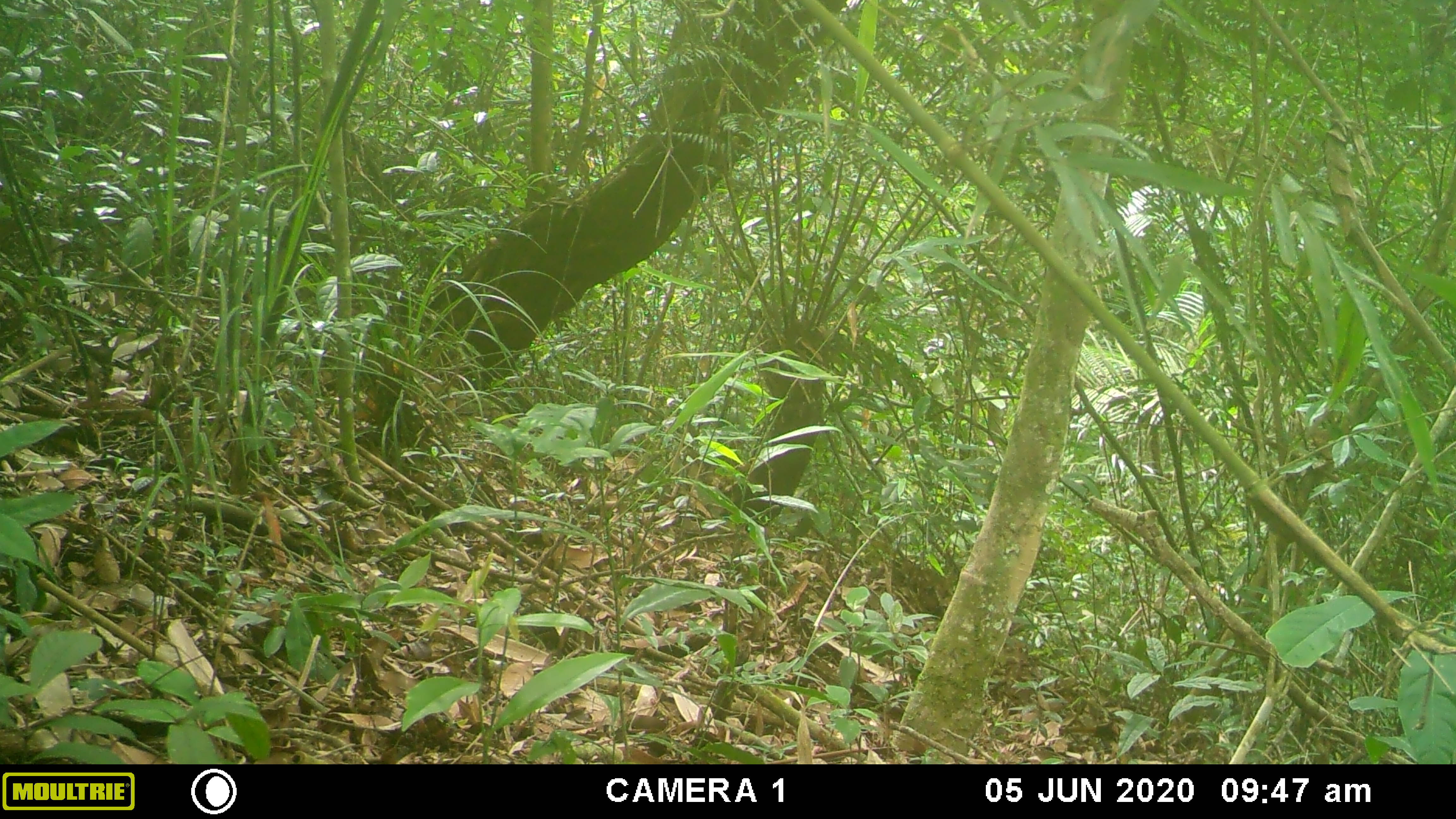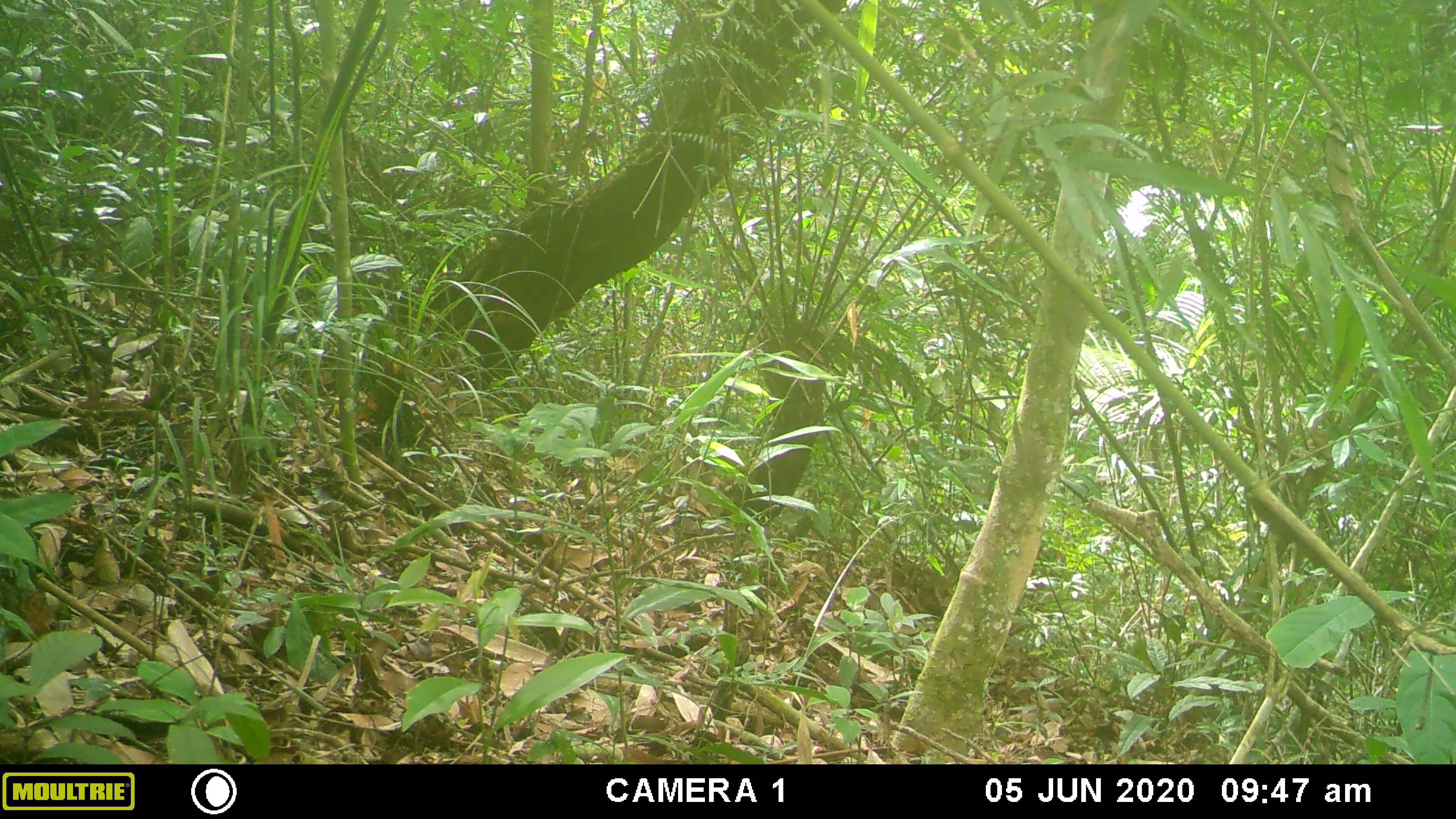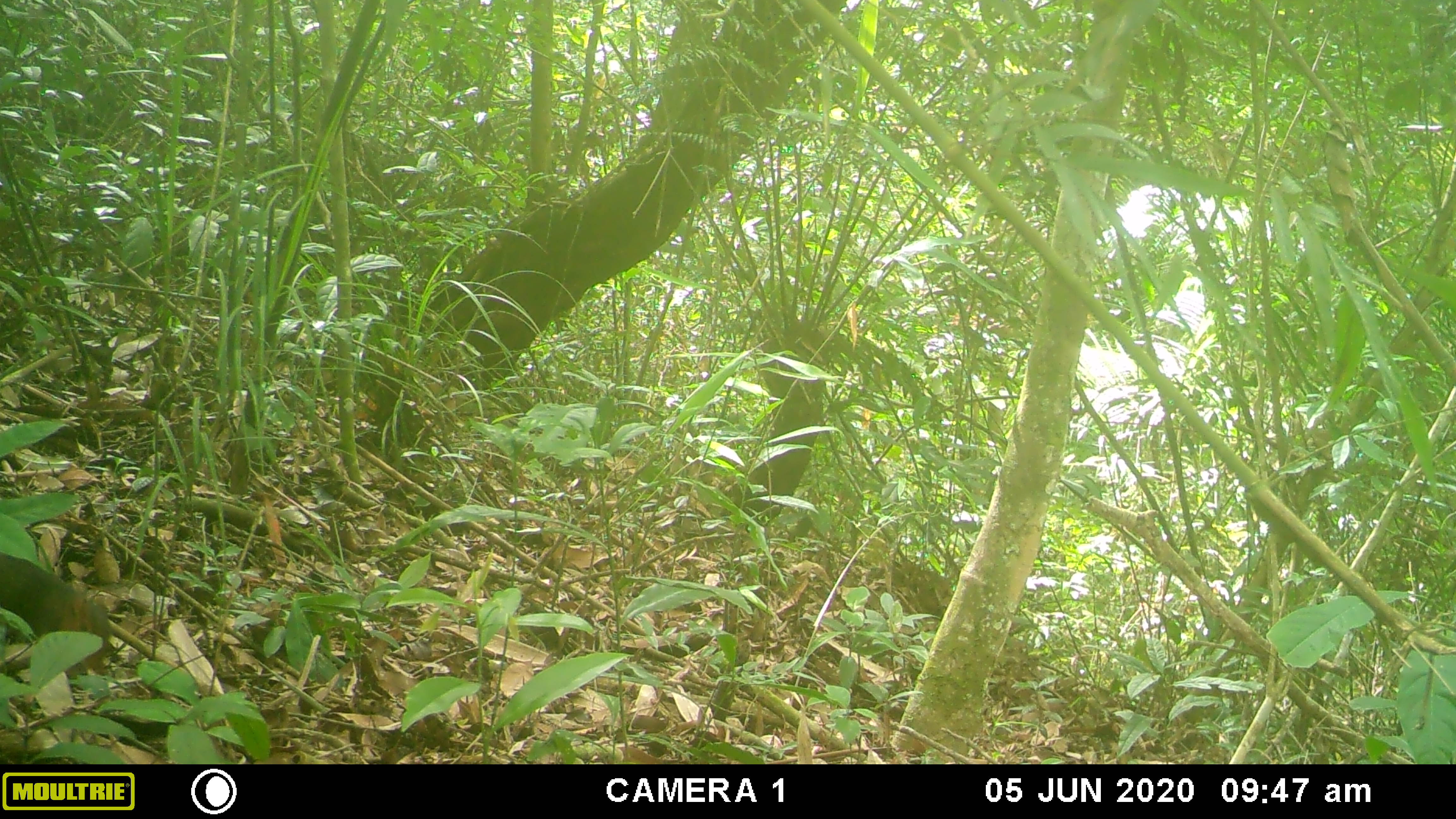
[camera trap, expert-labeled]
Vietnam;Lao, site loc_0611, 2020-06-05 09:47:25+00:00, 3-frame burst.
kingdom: Animalia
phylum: Chordata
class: Mammalia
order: Rodentia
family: Sciuridae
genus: Dremomys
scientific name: Dremomys rufigenis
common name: red-cheeked squirrel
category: red cheeked squirrel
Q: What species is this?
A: Red cheeked squirrel (red-cheeked squirrel) (Dremomys rufigenis).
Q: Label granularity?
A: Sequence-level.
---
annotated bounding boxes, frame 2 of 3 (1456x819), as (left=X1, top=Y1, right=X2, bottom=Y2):
red cheeked squirrel: (left=0, top=579, right=60, bottom=643)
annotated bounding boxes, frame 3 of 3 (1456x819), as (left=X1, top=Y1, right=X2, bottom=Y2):
red cheeked squirrel: (left=0, top=552, right=109, bottom=674)